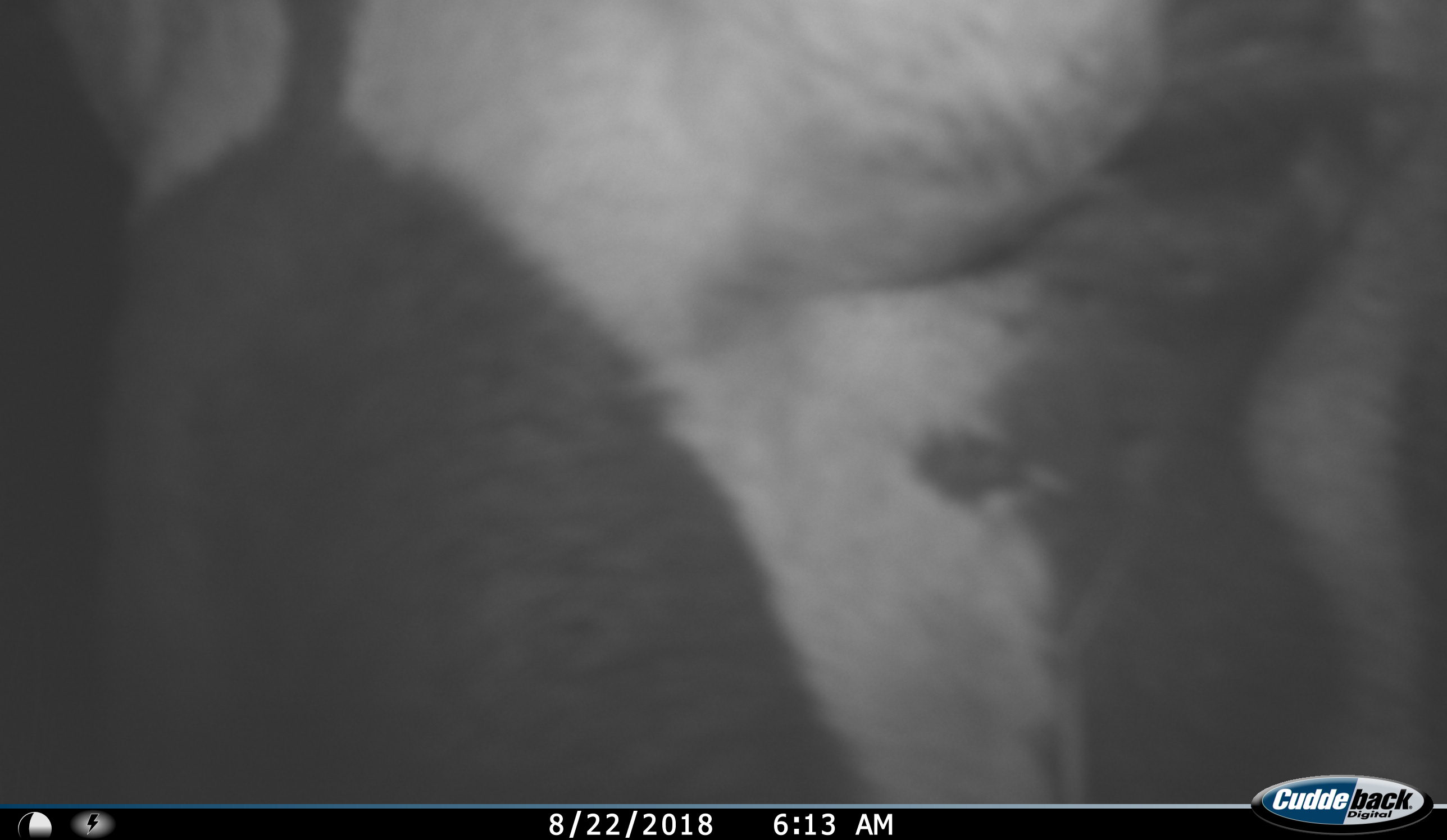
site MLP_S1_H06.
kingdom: Animalia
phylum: Chordata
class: Mammalia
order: Artiodactyla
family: Bovidae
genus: Oryx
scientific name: Oryx gazella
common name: gemsbok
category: oryx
Oryx (gemsbok) (Oryx gazella), count 1. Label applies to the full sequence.